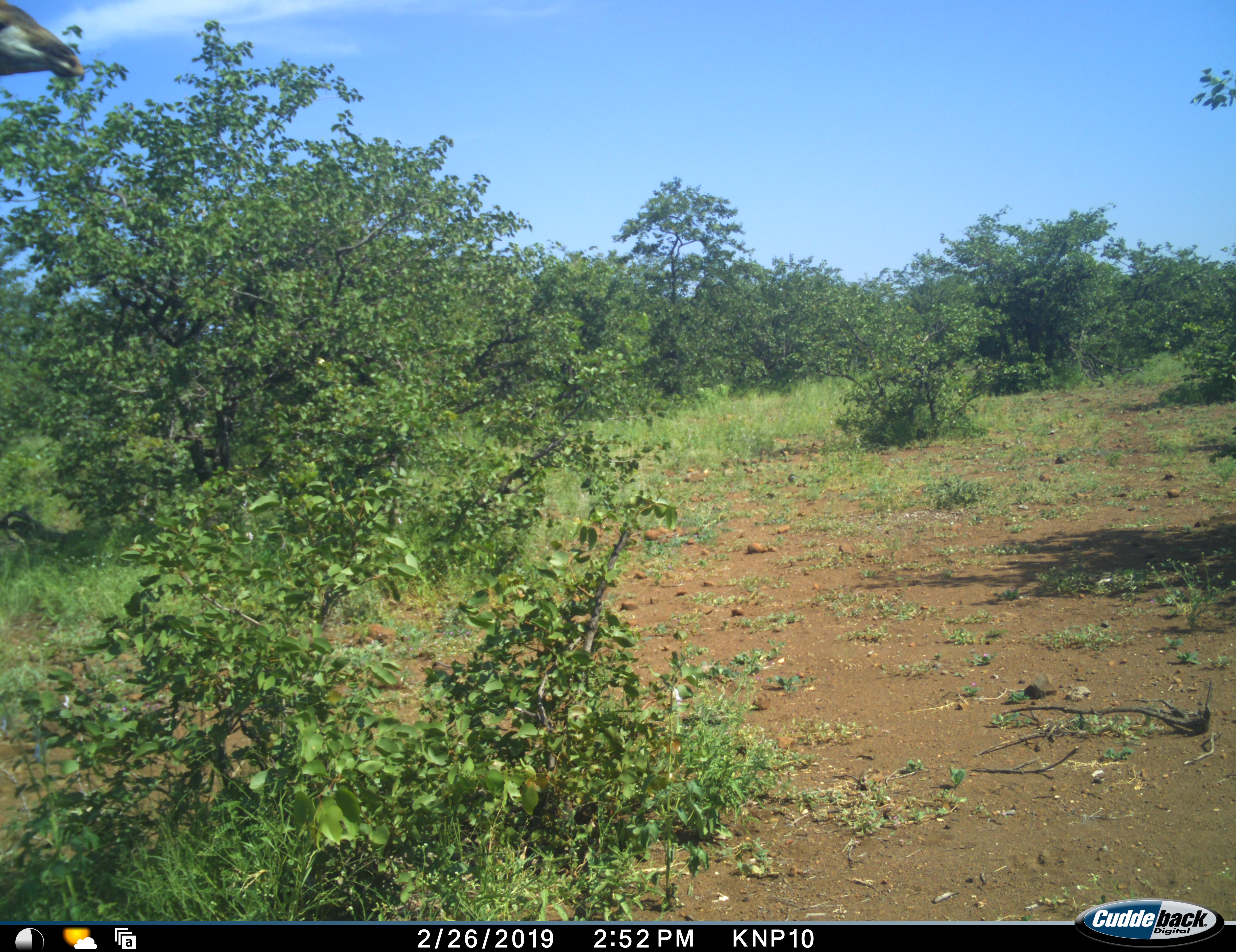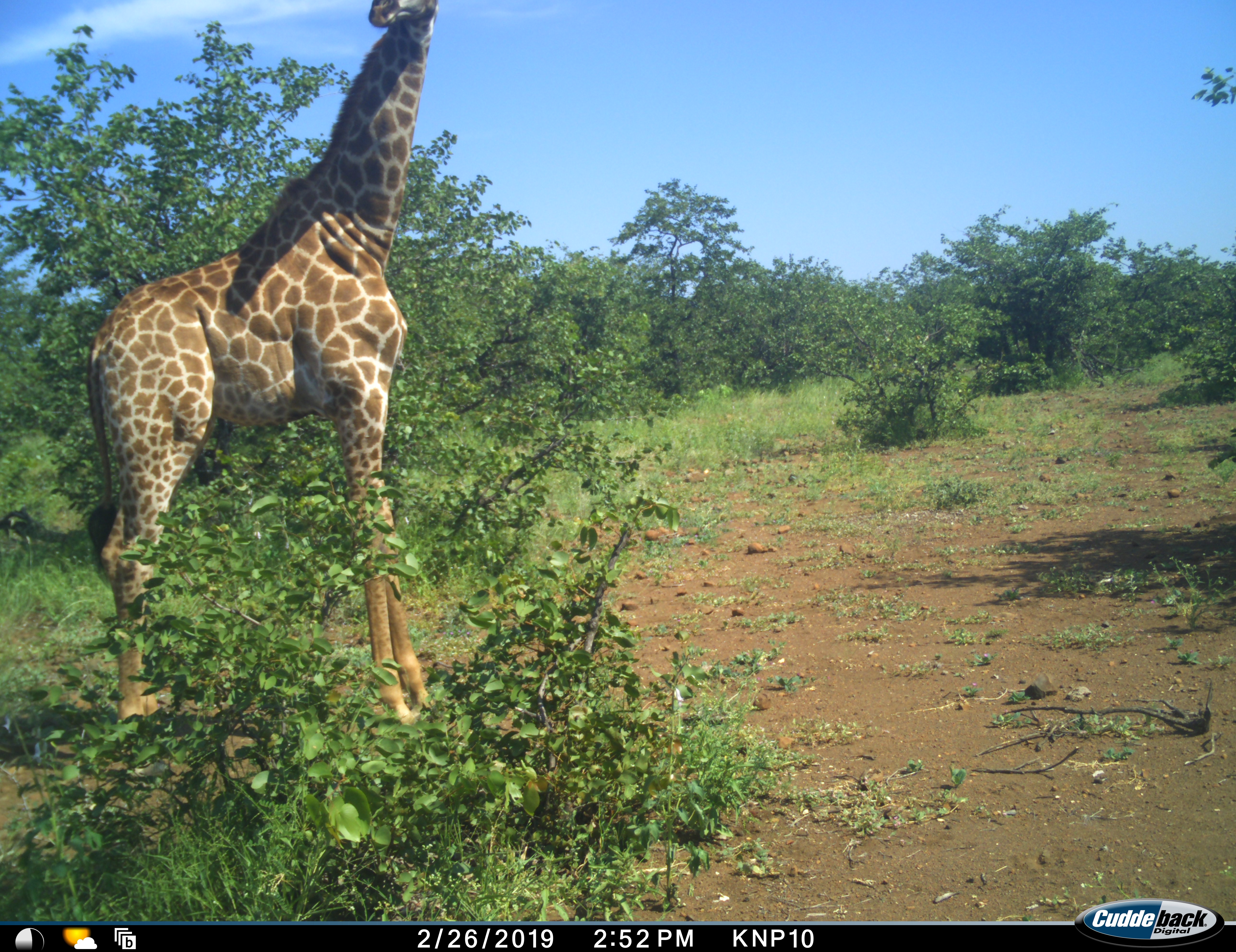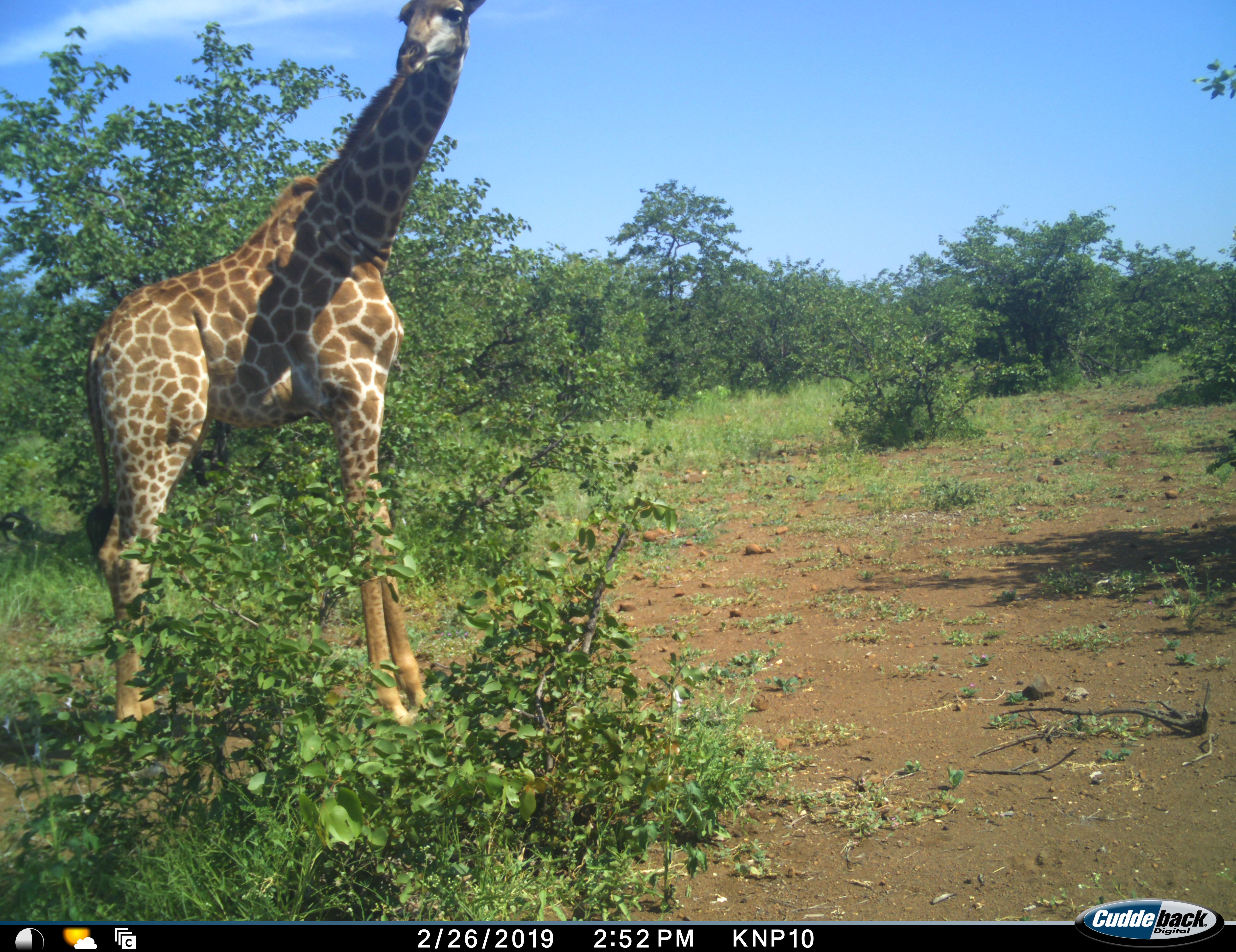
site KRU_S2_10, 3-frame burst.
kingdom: Animalia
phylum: Chordata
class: Mammalia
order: Artiodactyla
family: Giraffidae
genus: Giraffa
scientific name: Giraffa camelopardalis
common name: giraffe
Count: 1.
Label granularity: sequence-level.